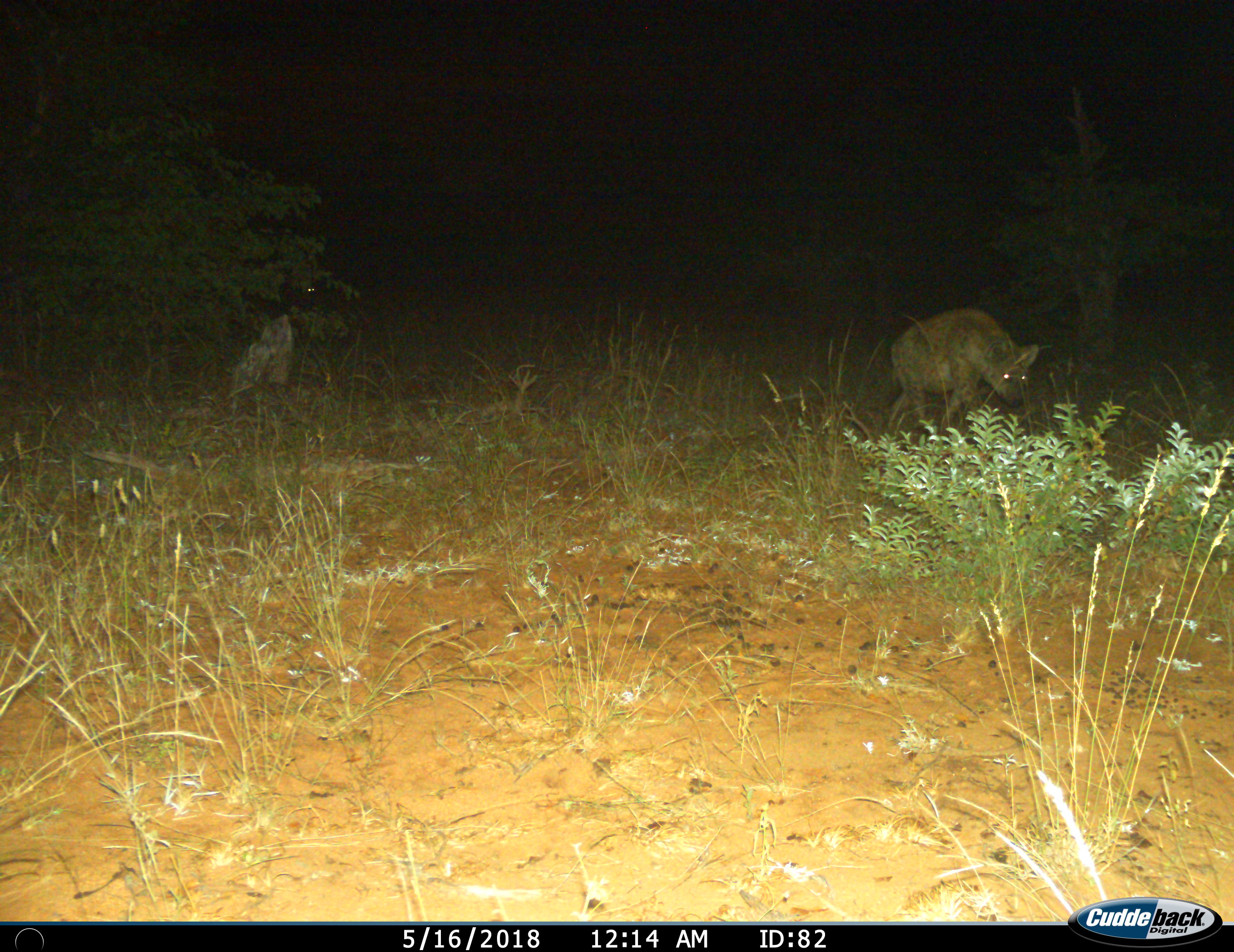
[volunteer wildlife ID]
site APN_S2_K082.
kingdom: Animalia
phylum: Chordata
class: Mammalia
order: Carnivora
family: Hyaenidae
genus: Crocuta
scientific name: Crocuta crocuta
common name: spotted hyena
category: hyenaspotted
Hyenaspotted (spotted hyena) (Crocuta crocuta), count 1. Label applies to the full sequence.